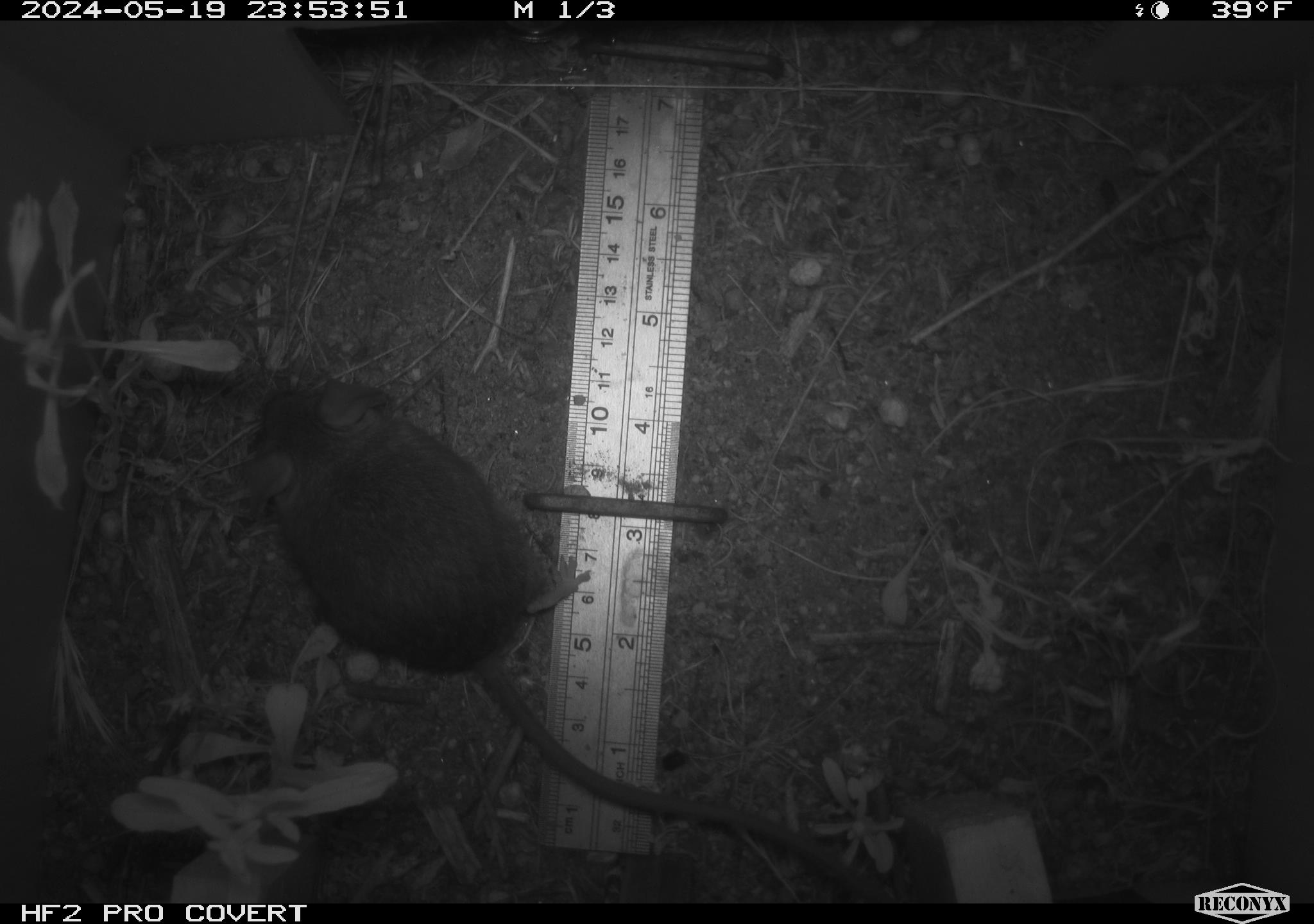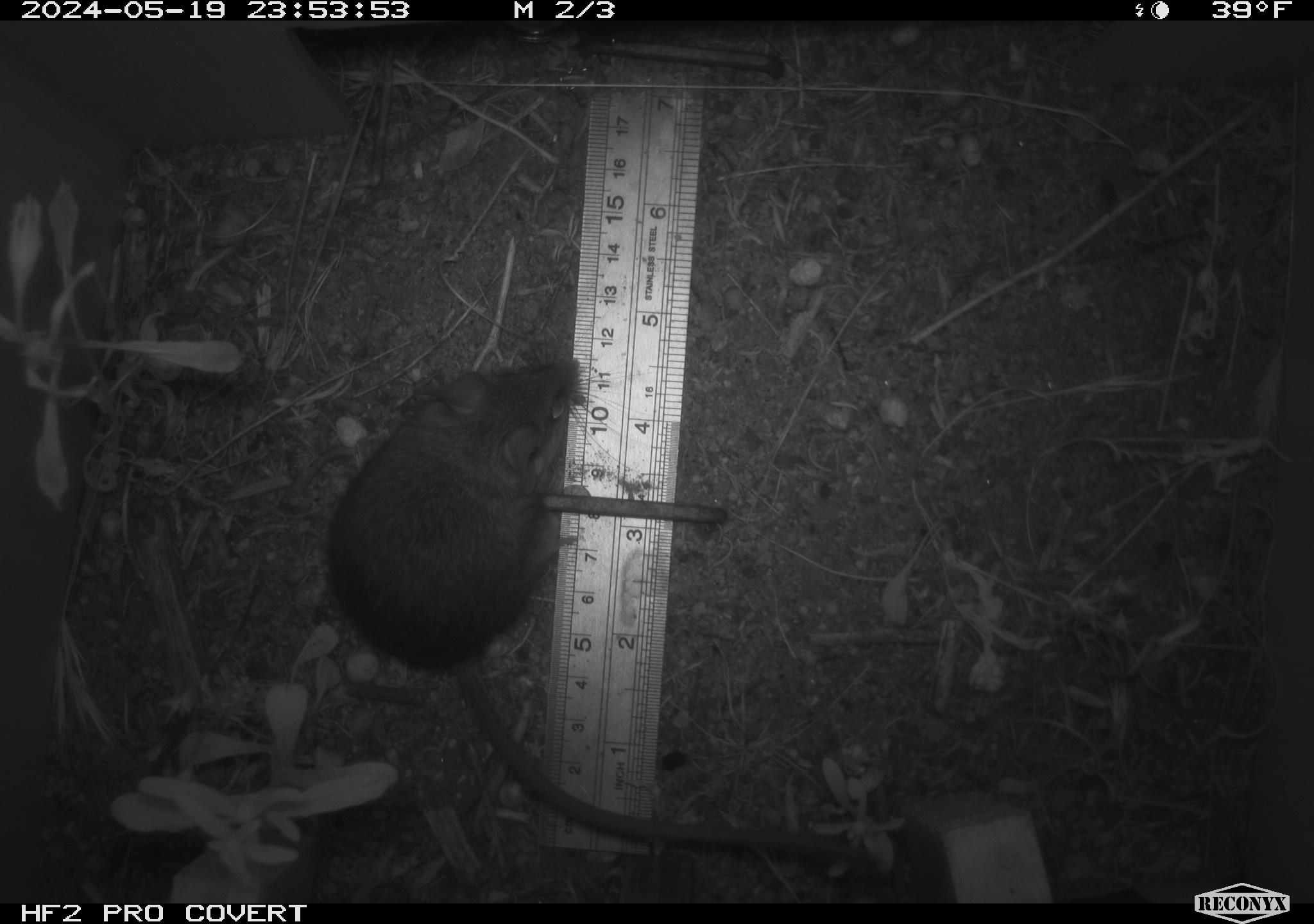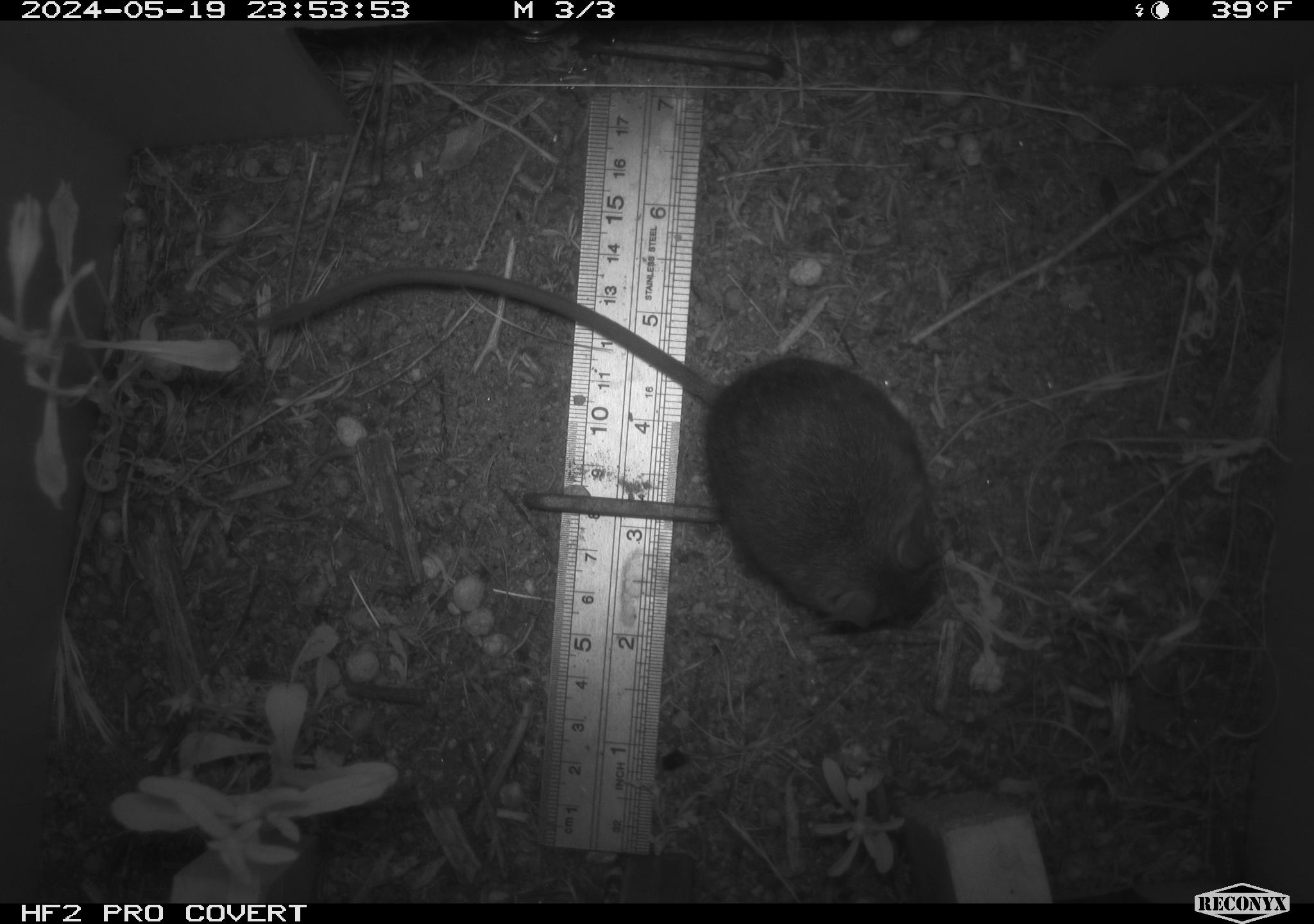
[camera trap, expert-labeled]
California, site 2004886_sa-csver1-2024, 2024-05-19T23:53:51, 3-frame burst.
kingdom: Animalia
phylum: Chordata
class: Mammalia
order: Rodentia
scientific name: Rodentia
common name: rodent